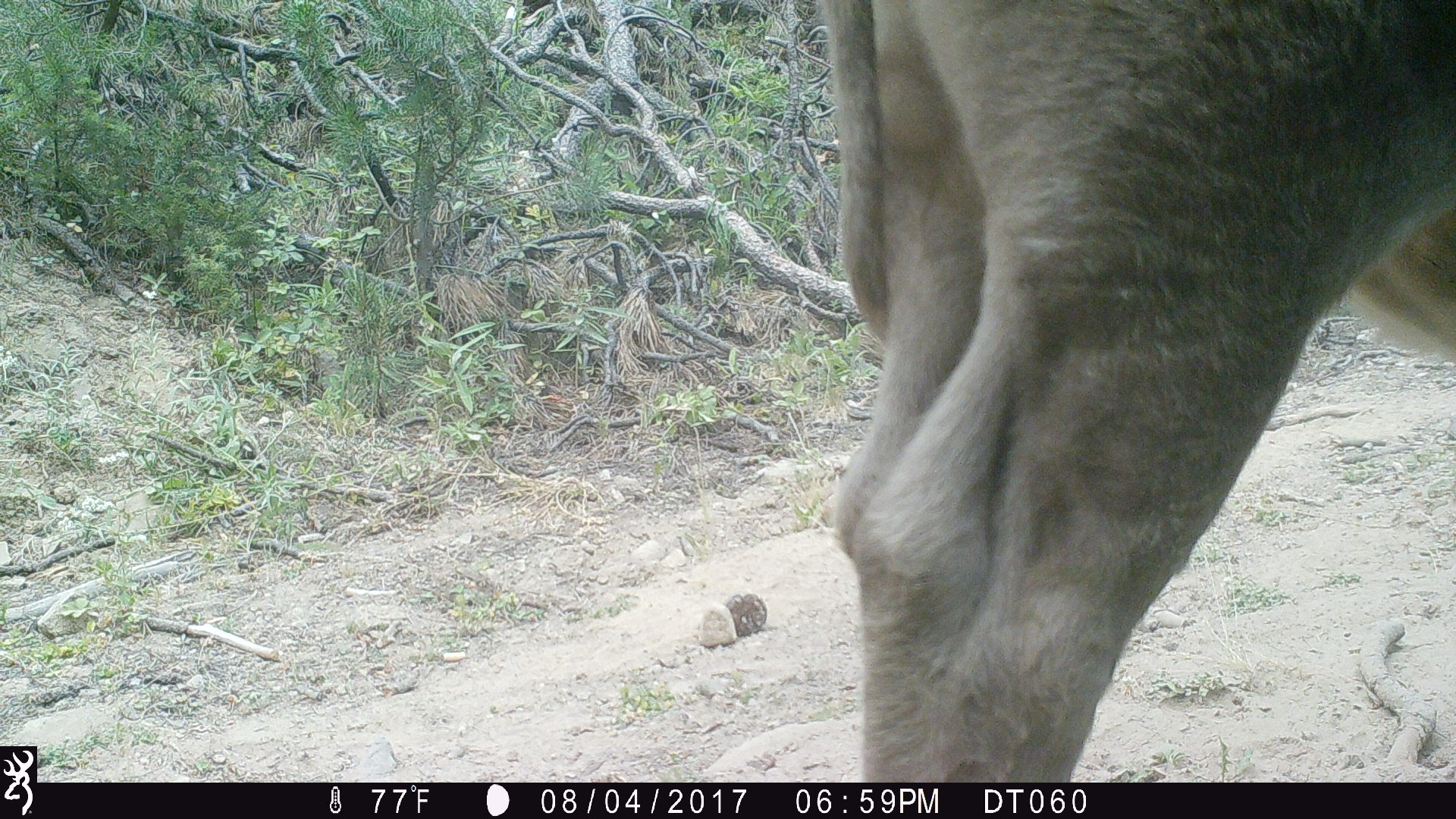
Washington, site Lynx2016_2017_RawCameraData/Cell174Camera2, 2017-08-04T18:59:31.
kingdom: Animalia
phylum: Chordata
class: Mammalia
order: Artiodactyla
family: Bovidae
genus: Bos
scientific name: Bos taurus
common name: domestic cattle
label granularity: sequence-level